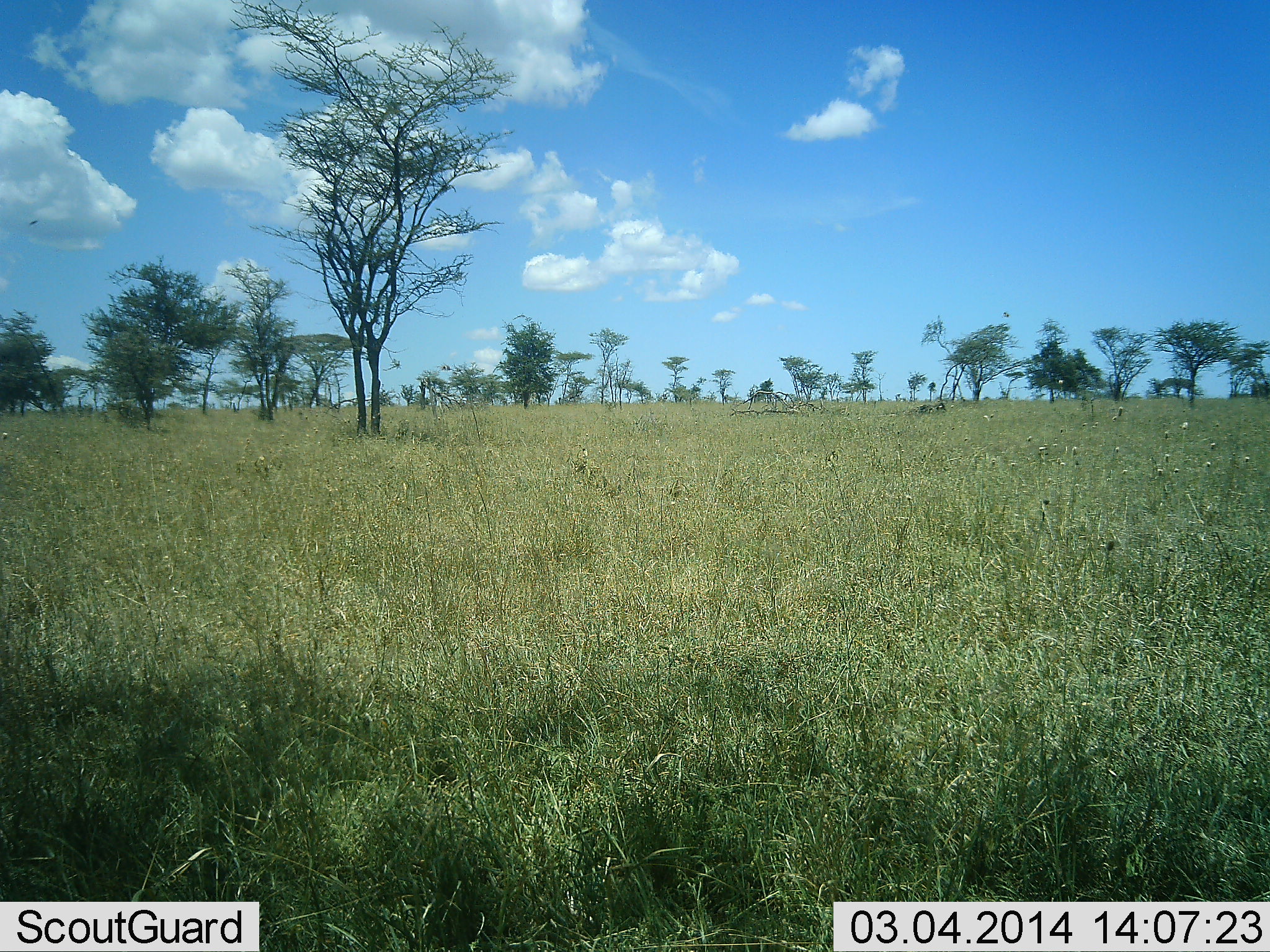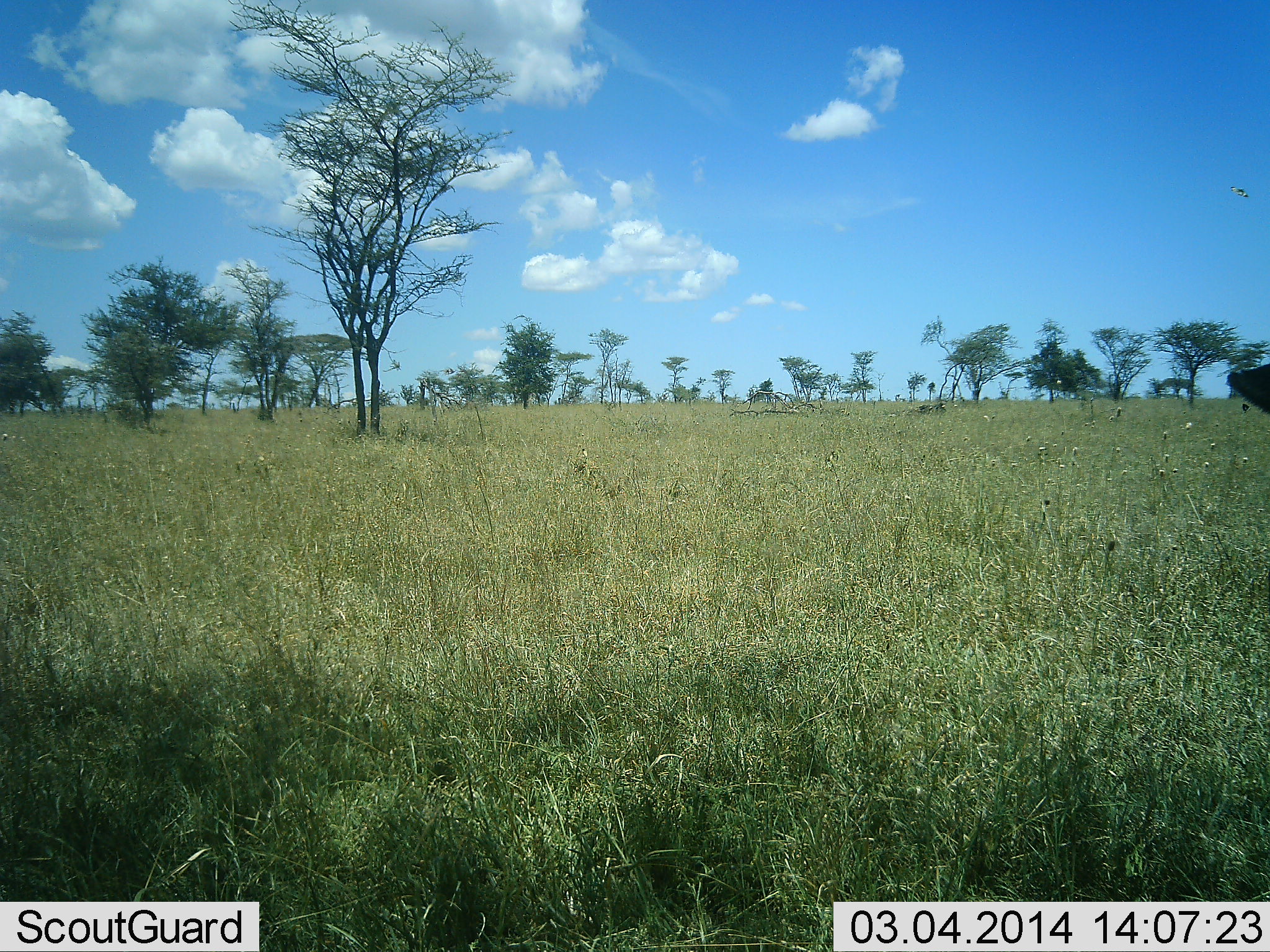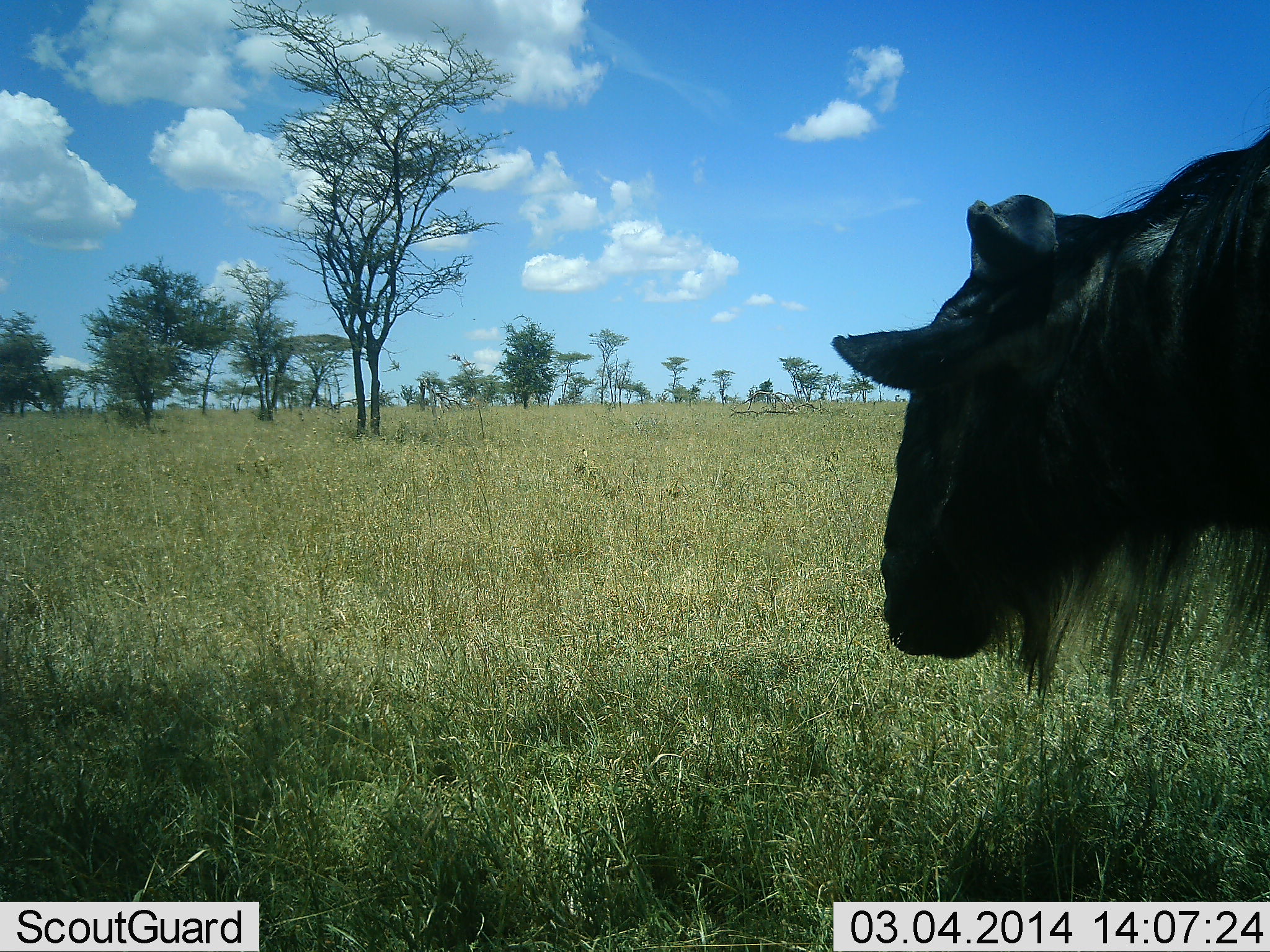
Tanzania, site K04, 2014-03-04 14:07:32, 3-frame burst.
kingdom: Animalia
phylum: Chordata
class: Mammalia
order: Artiodactyla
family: Bovidae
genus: Connochaetes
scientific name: Connochaetes taurinus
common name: blue wildebeest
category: wildebeest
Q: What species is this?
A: Wildebeest (blue wildebeest) (Connochaetes taurinus).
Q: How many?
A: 1.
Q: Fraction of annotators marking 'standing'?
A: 9%.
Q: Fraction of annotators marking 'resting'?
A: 9%.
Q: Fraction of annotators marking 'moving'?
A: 91%.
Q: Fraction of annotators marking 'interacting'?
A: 0%.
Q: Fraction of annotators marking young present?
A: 0%.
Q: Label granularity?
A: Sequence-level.